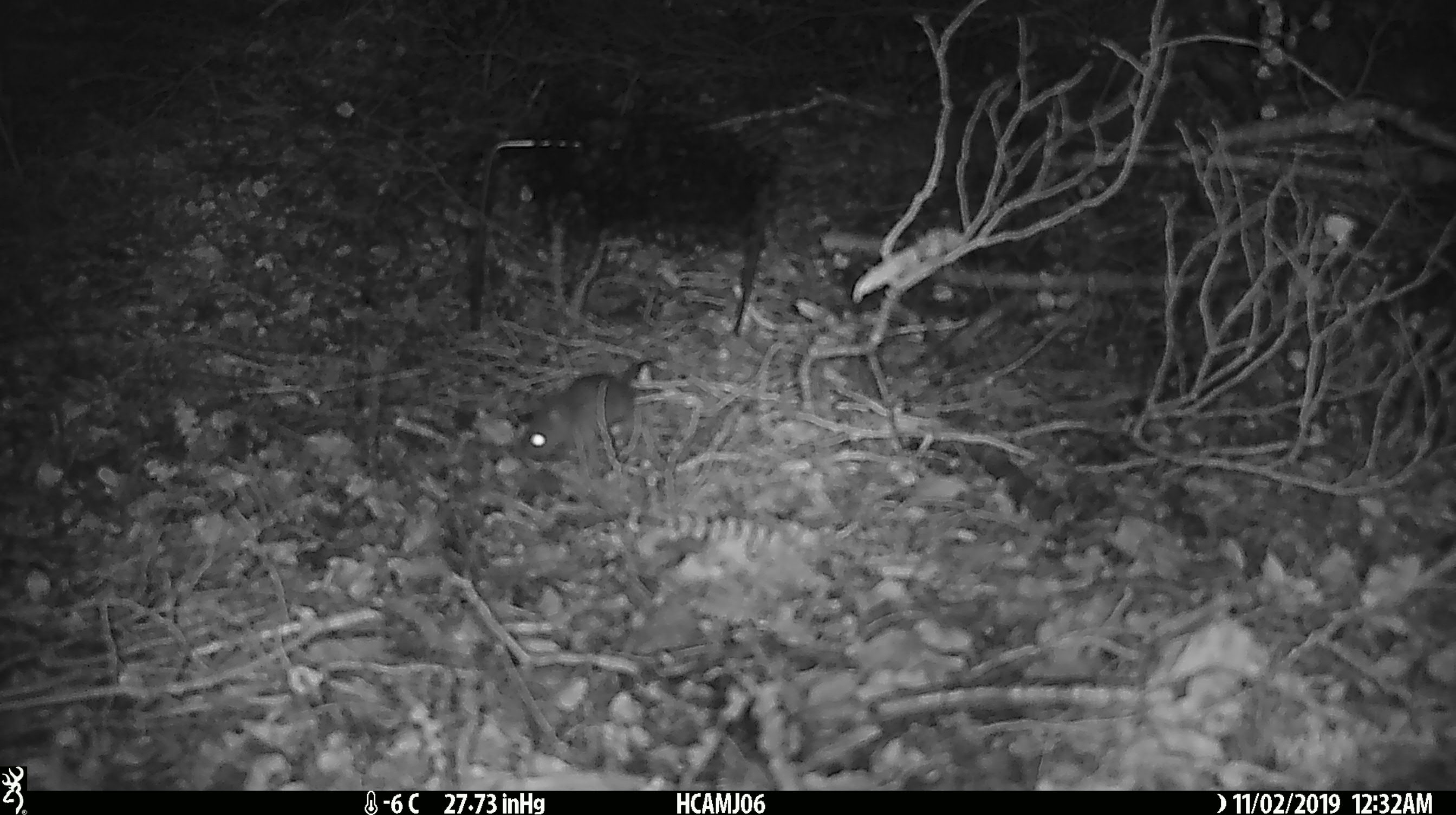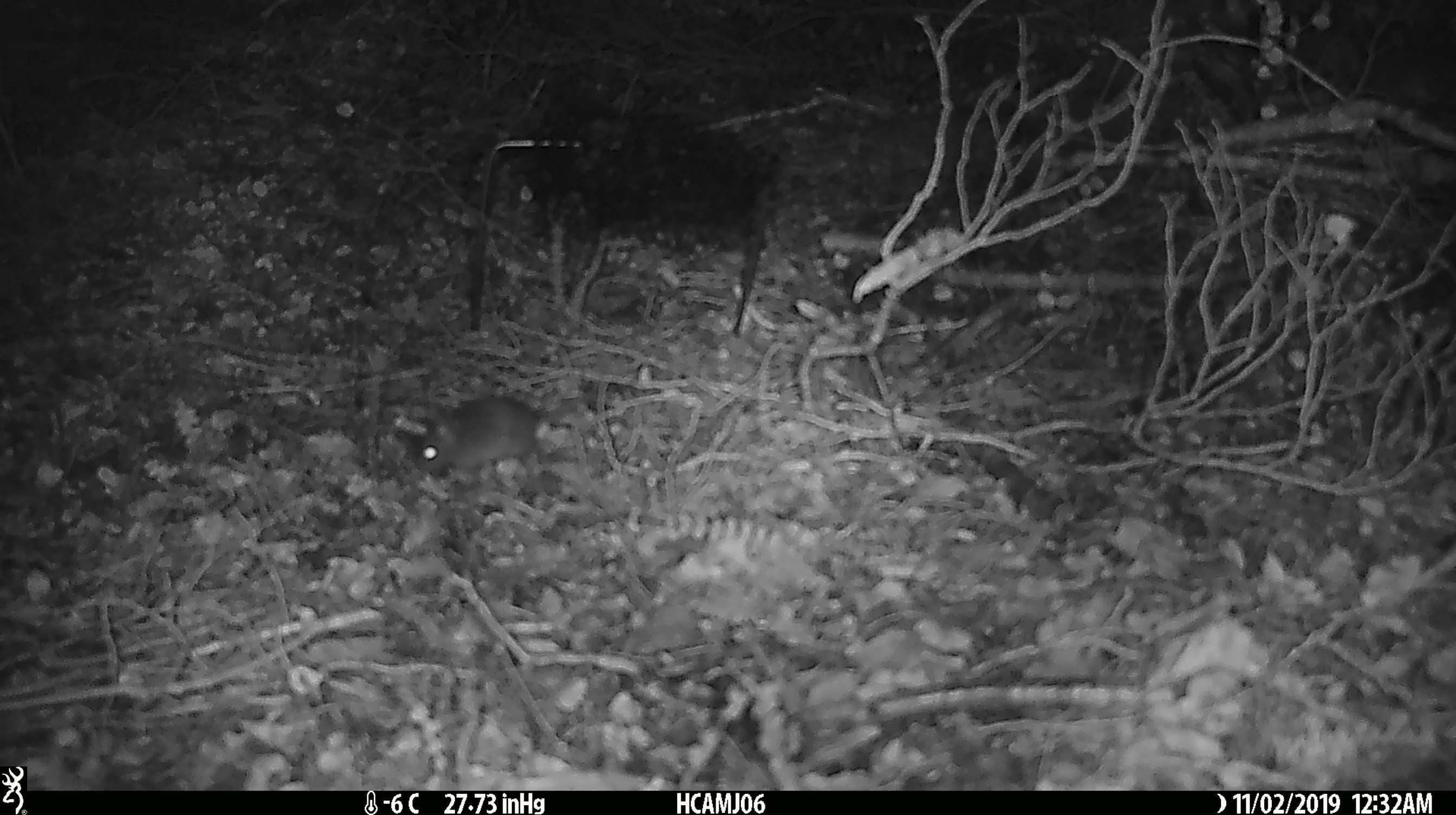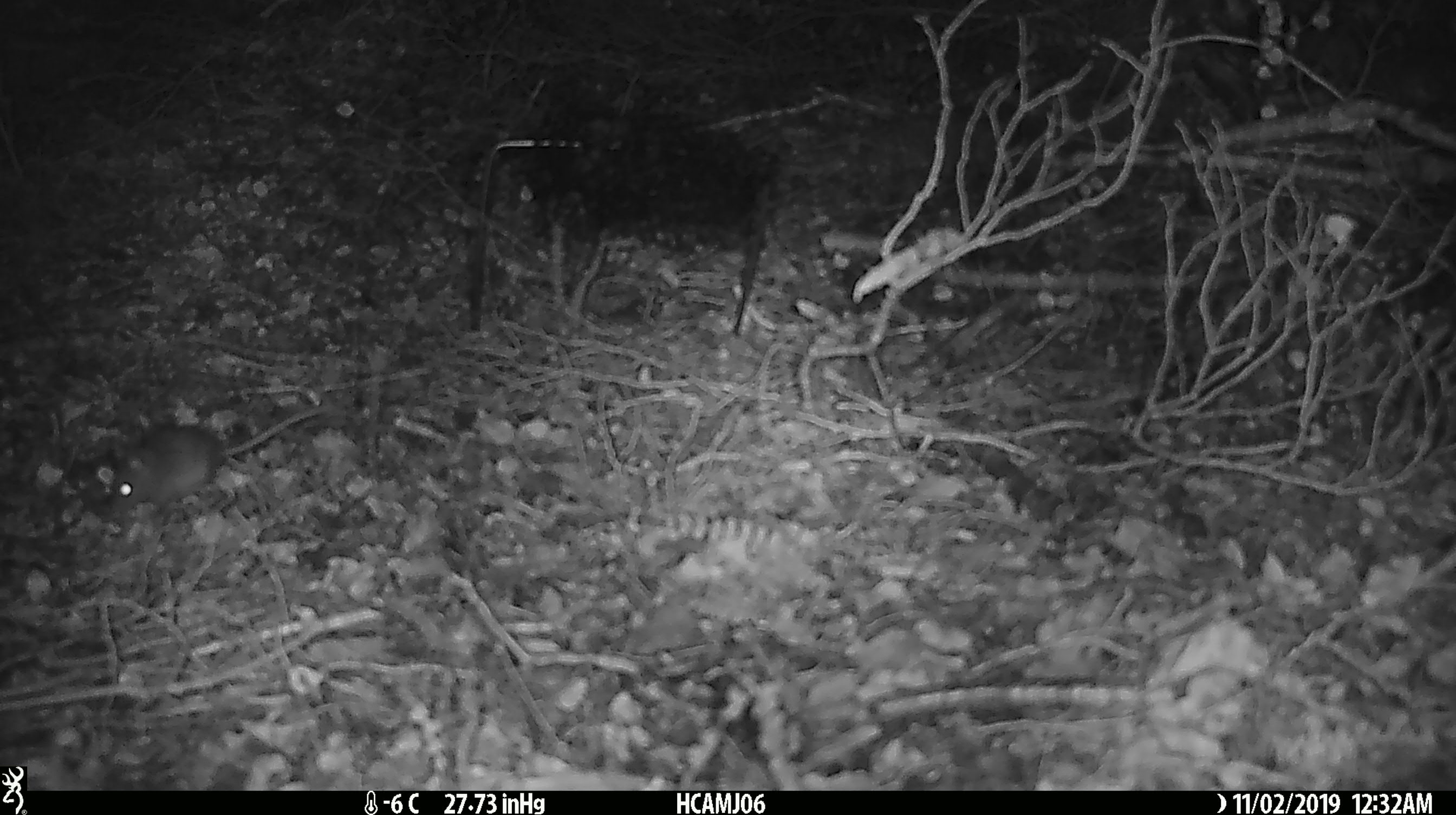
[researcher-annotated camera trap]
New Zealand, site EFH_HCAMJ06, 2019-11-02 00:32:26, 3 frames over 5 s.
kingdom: Animalia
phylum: Chordata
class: Mammalia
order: Rodentia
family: Muridae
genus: Mus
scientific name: Mus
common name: mouse